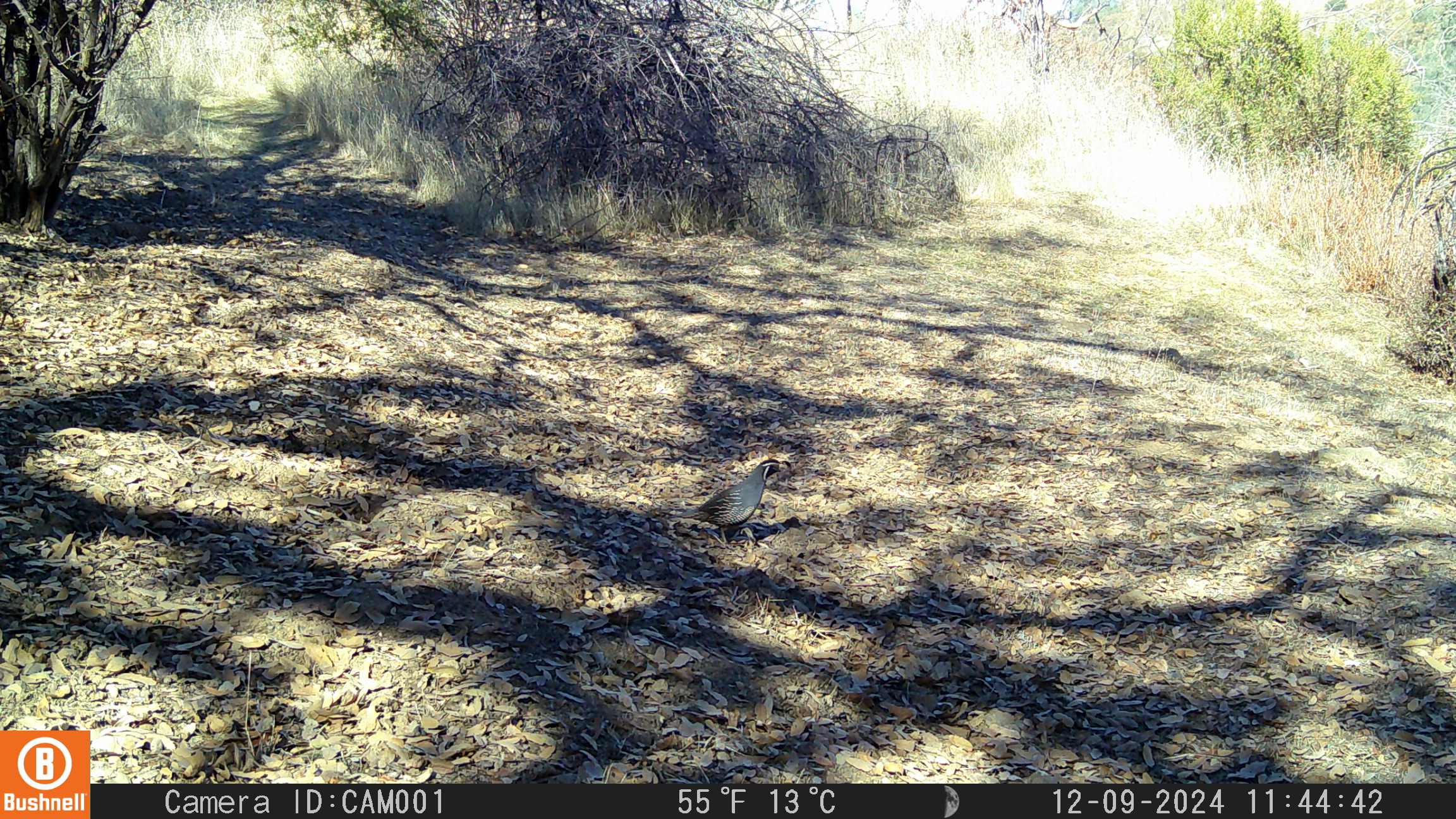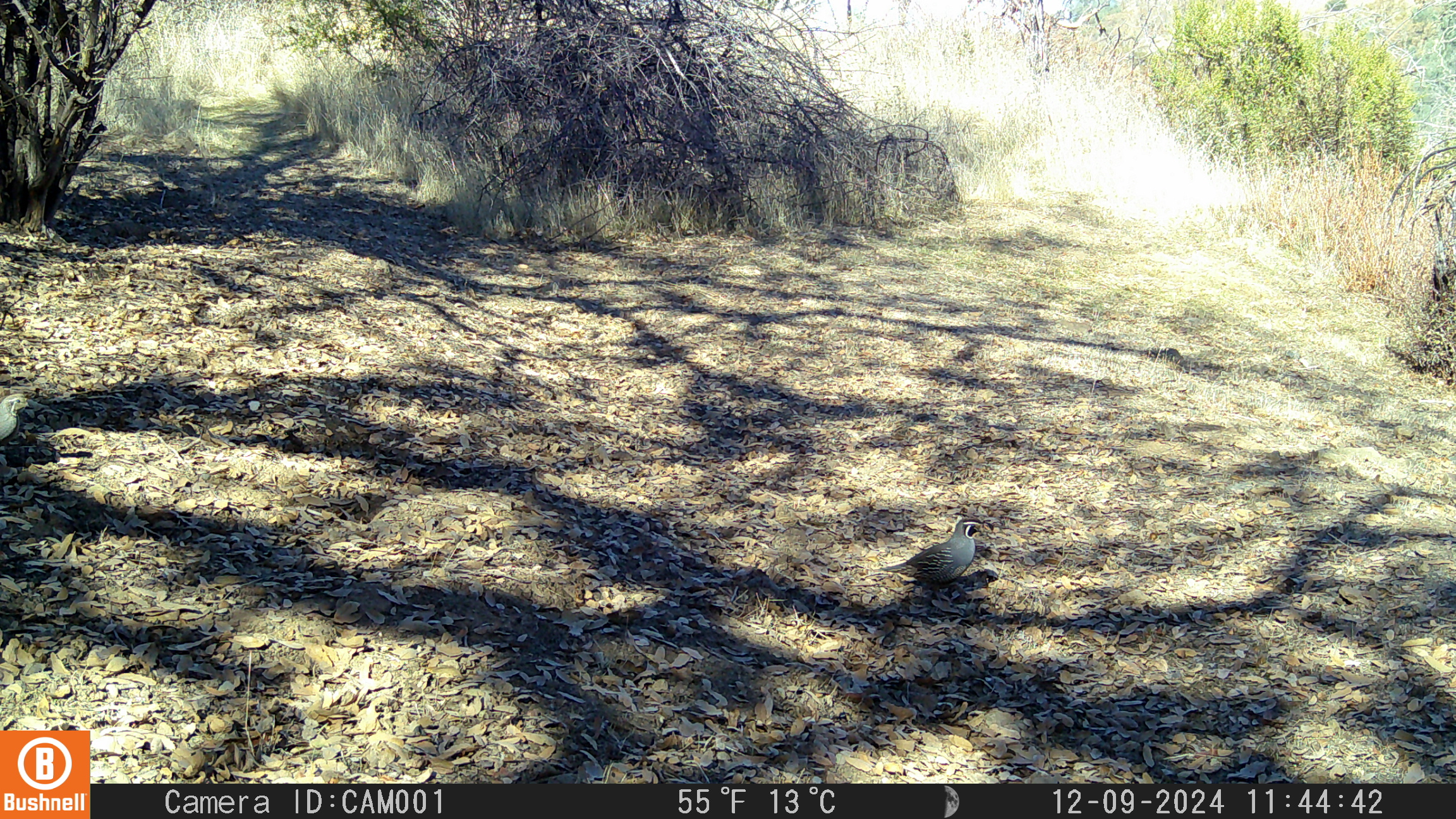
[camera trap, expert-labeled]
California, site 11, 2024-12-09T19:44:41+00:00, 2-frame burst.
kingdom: Animalia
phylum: Chordata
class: Aves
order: Galliformes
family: Odontophoridae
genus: Callipepla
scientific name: Callipepla californica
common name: california quail